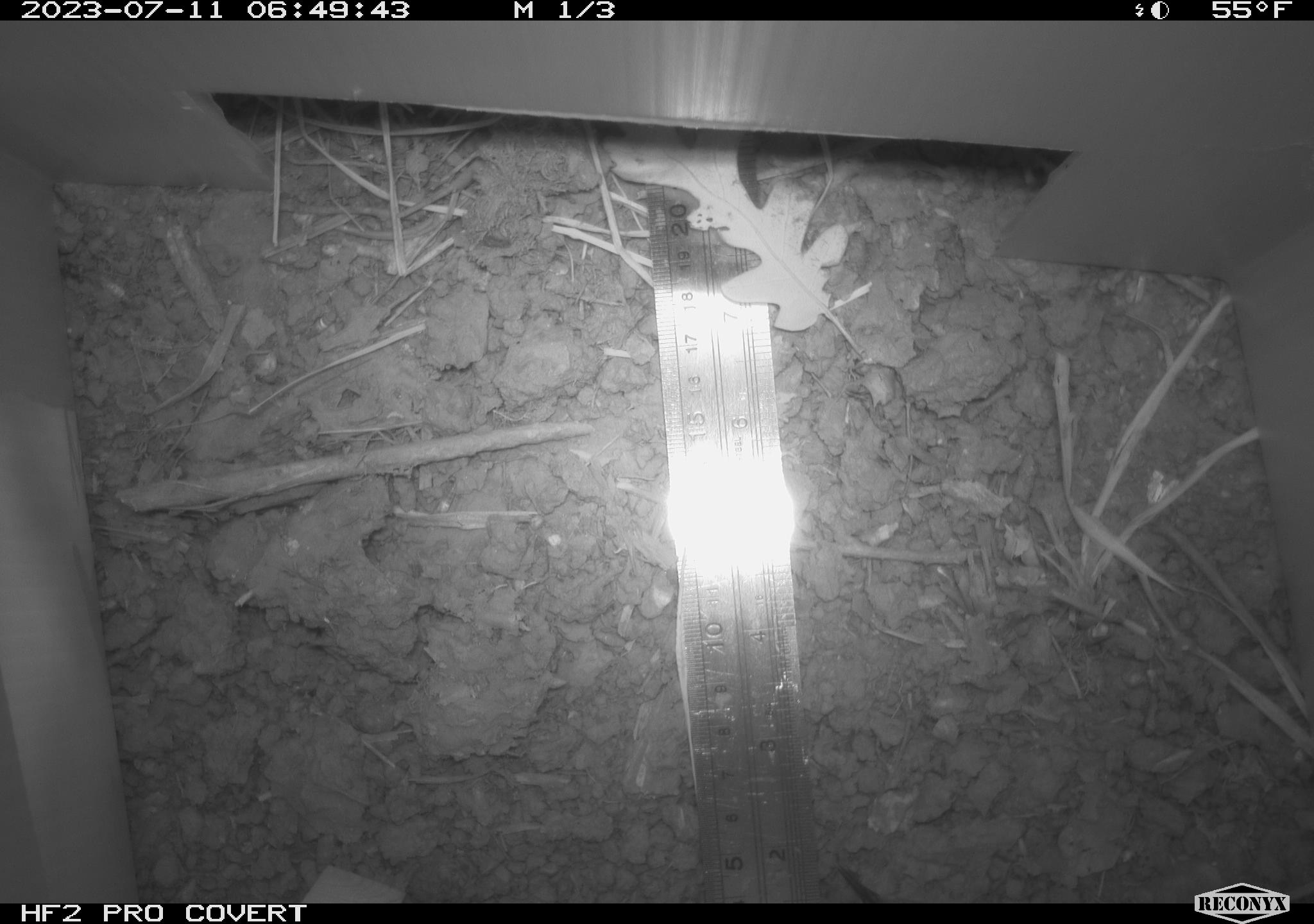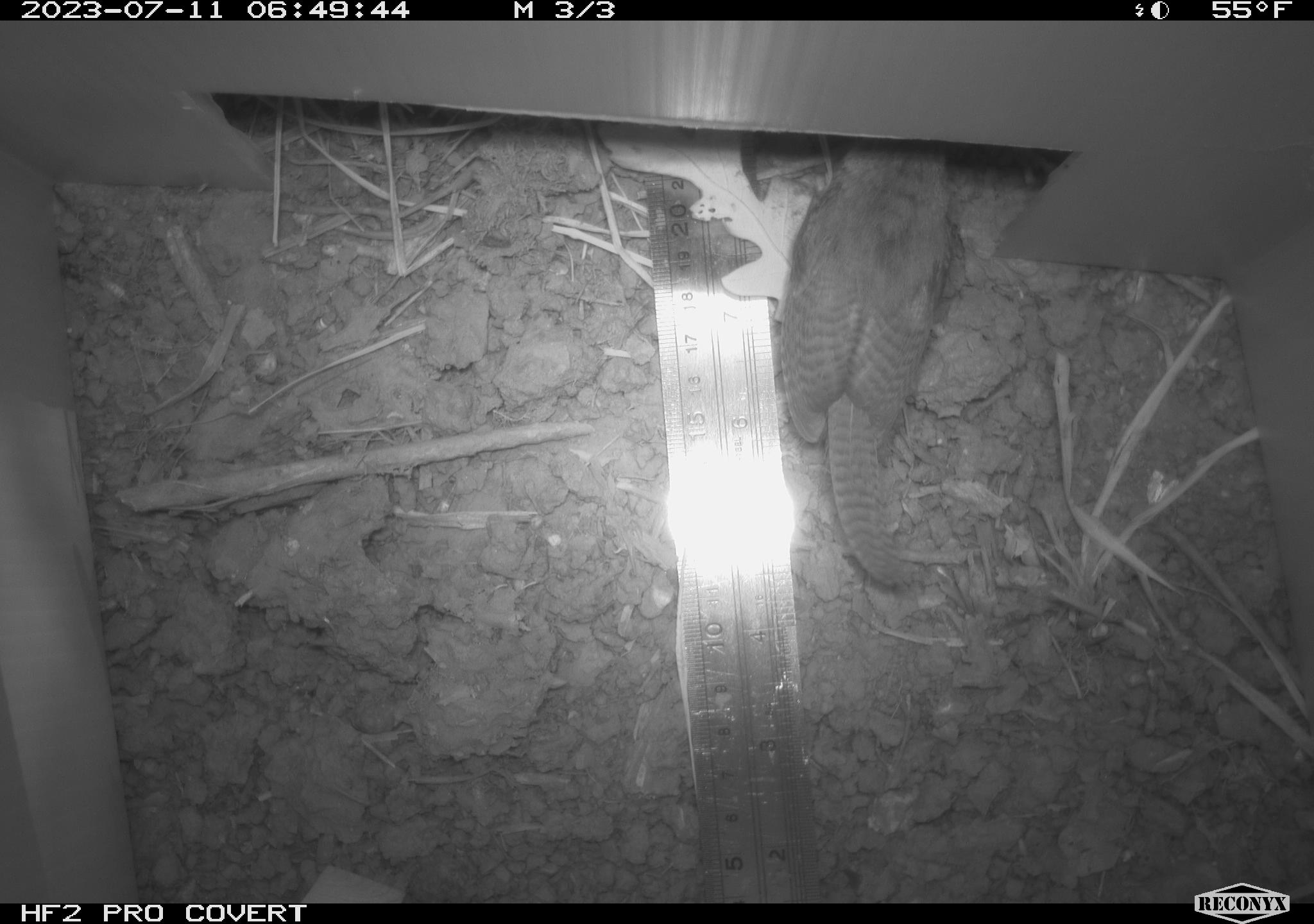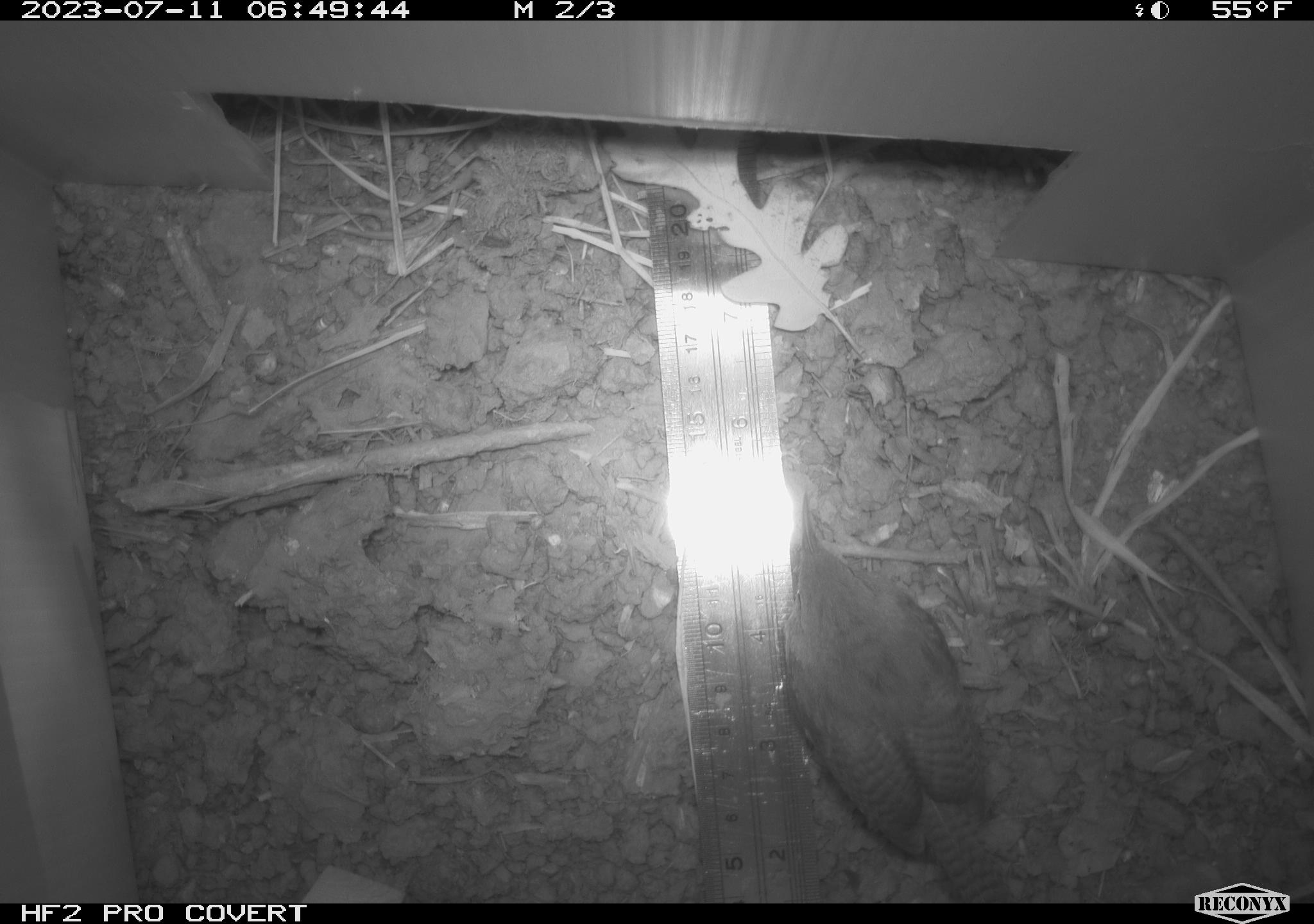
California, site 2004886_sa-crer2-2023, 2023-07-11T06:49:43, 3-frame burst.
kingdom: Animalia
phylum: Chordata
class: Aves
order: Passeriformes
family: Troglodytidae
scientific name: Troglodytidae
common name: wren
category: troglodytidae family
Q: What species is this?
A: Troglodytidae family (wren) (Troglodytidae).